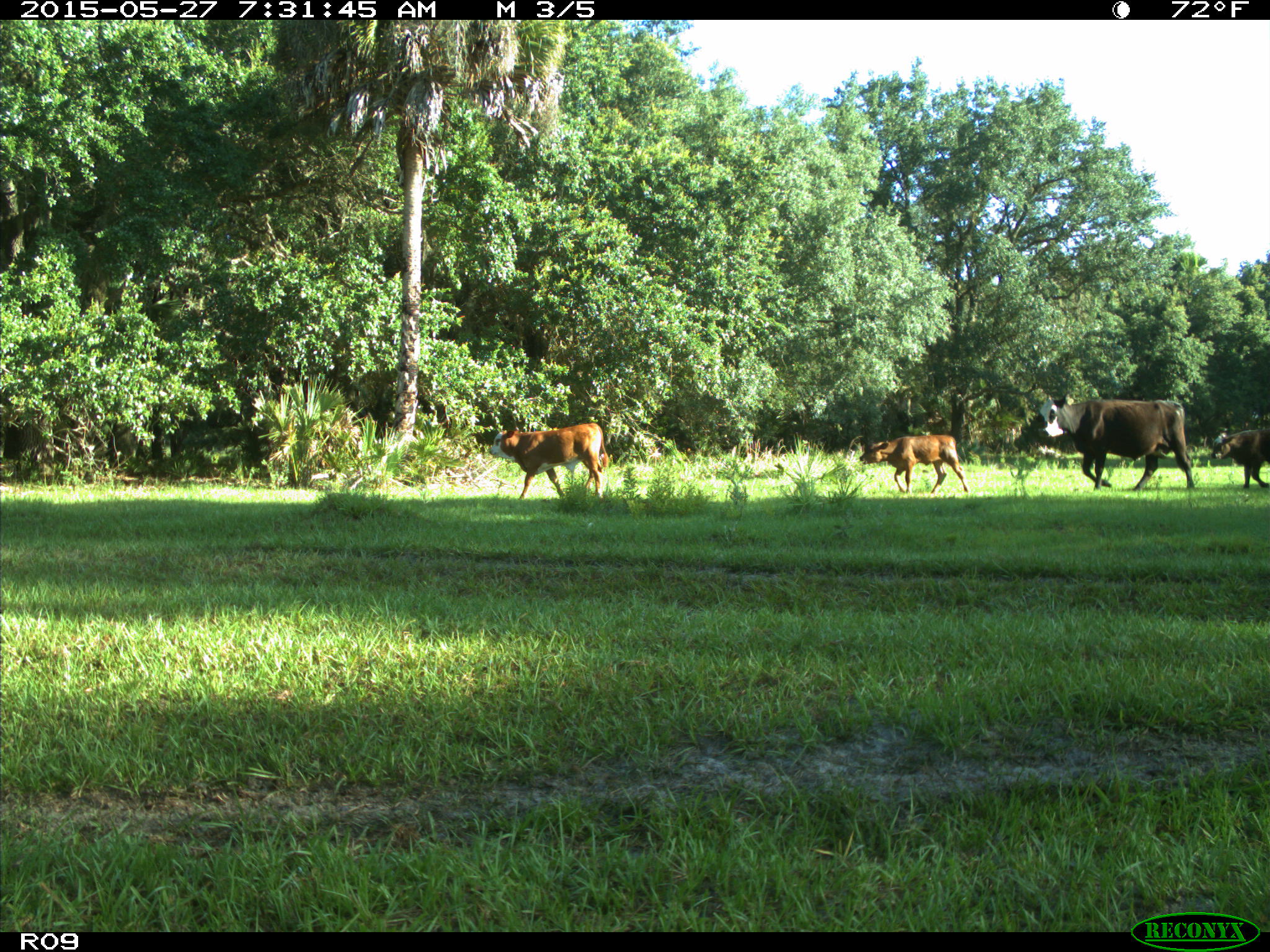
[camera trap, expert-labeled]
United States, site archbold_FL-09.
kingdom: Animalia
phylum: Chordata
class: Mammalia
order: Artiodactyla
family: Bovidae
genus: Bos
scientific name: Bos taurus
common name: domestic cow